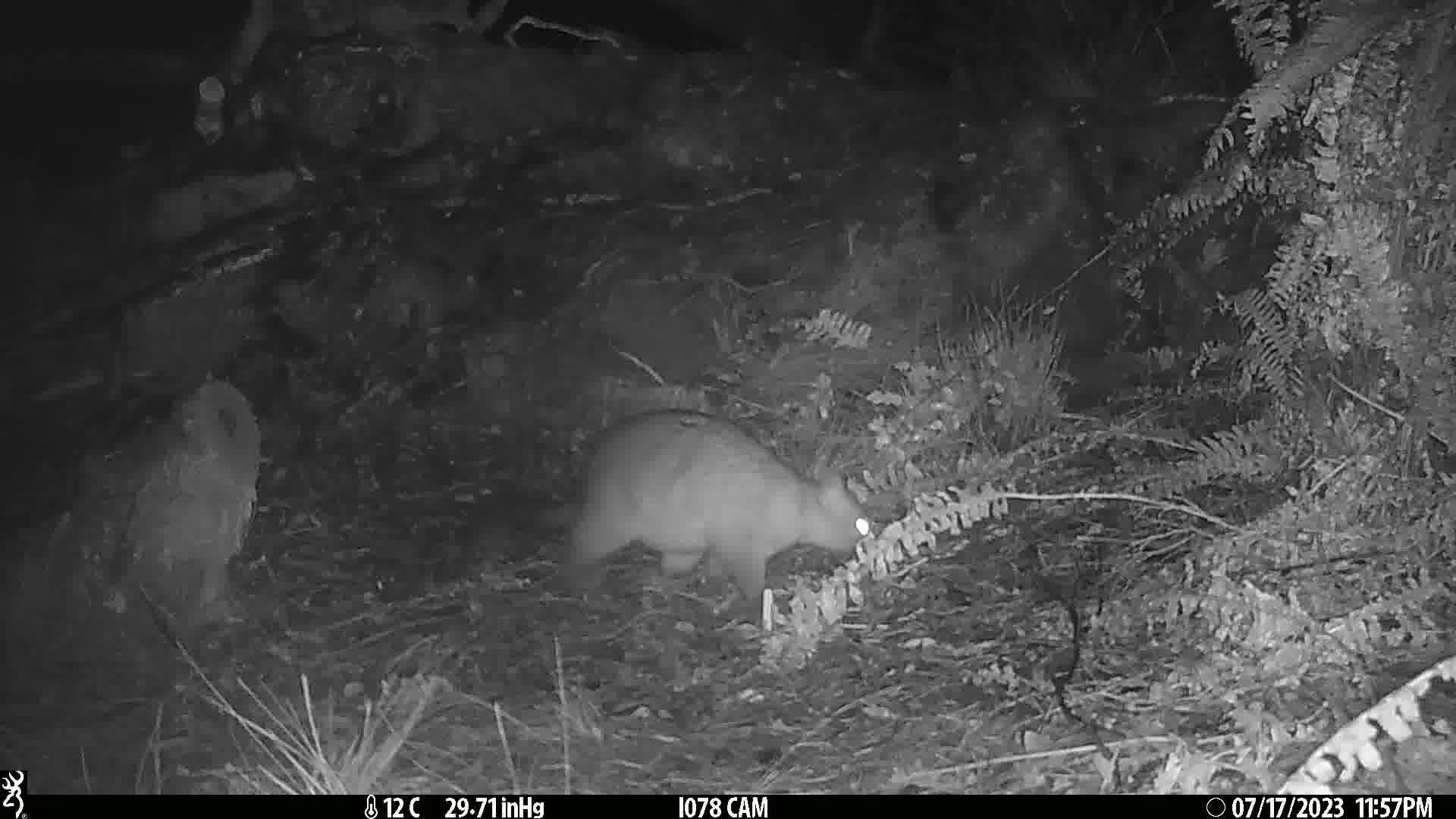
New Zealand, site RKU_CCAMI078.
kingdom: Animalia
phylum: Chordata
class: Mammalia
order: Diprotodontia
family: Phalangeridae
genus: Trichosurus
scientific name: Trichosurus vulpecula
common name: common brushtail possum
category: possum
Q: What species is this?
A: Possum (common brushtail possum) (Trichosurus vulpecula).